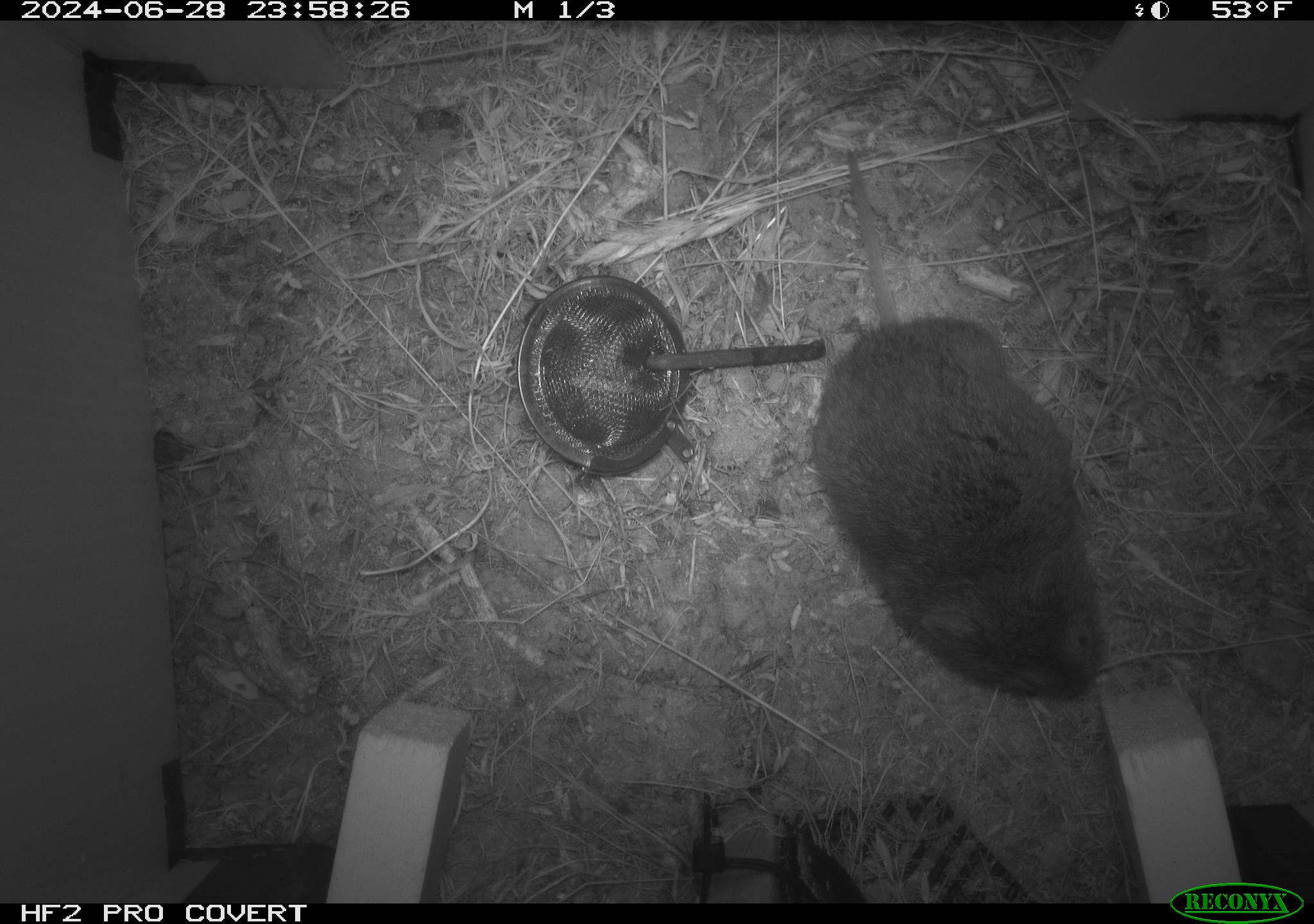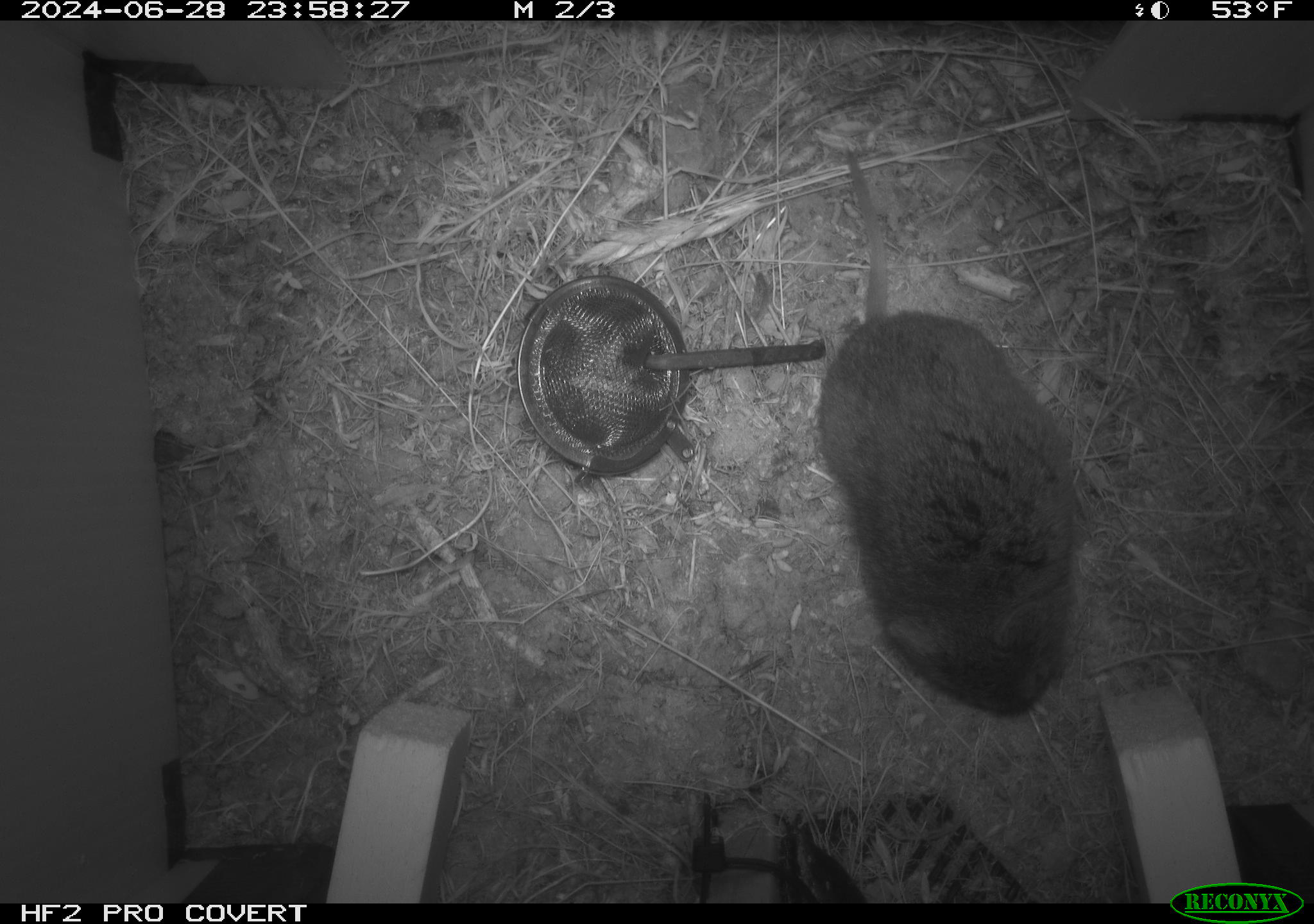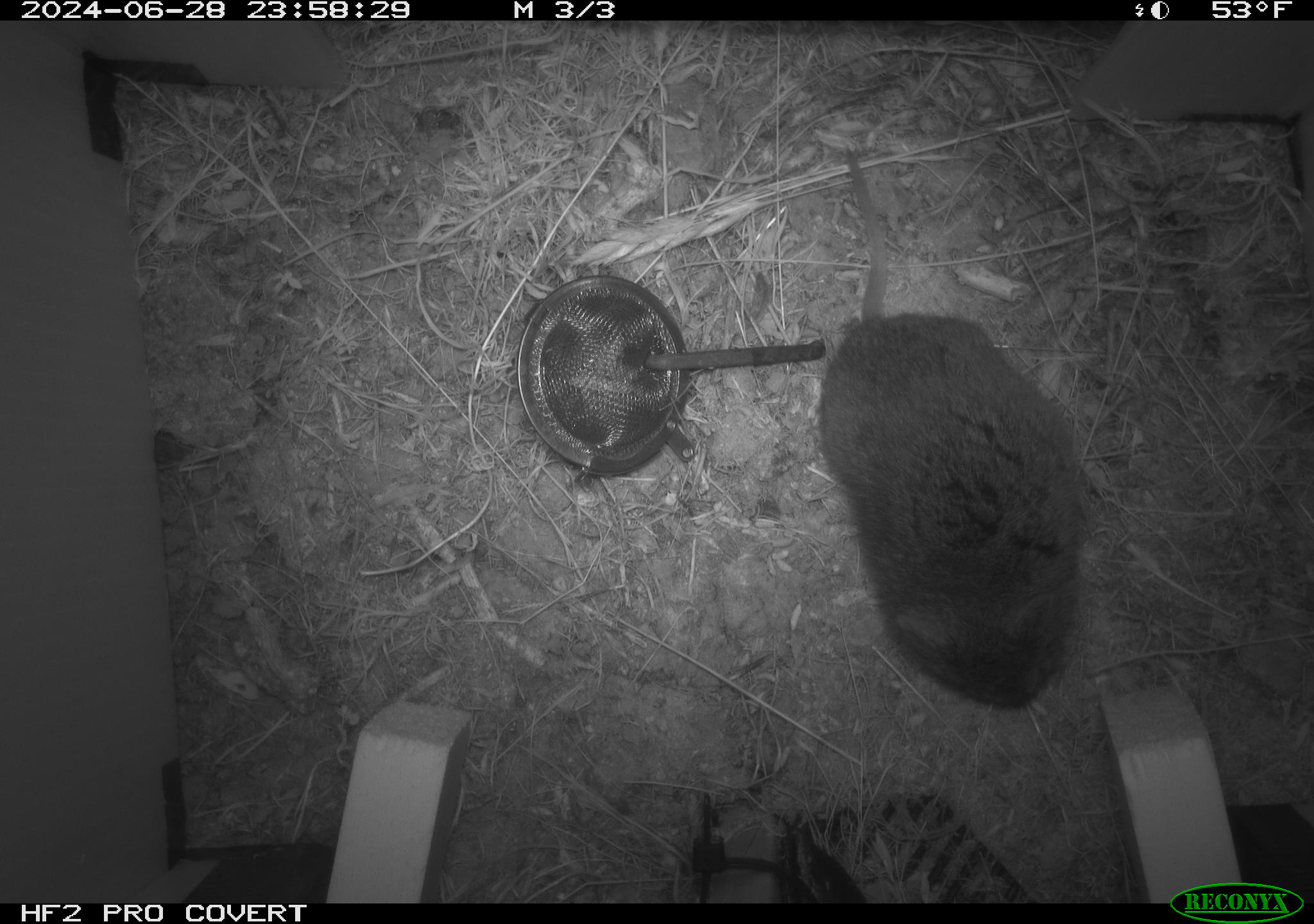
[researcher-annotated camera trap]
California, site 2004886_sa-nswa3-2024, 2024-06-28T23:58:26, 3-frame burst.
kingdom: Animalia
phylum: Chordata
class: Mammalia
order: Rodentia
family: Cricetidae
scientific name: Arvicolinae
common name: voles, lemmings, and muskrats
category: arvicolinae subfamily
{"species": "arvicolinae subfamily (voles, lemmings, and muskrats) (Arvicolinae)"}